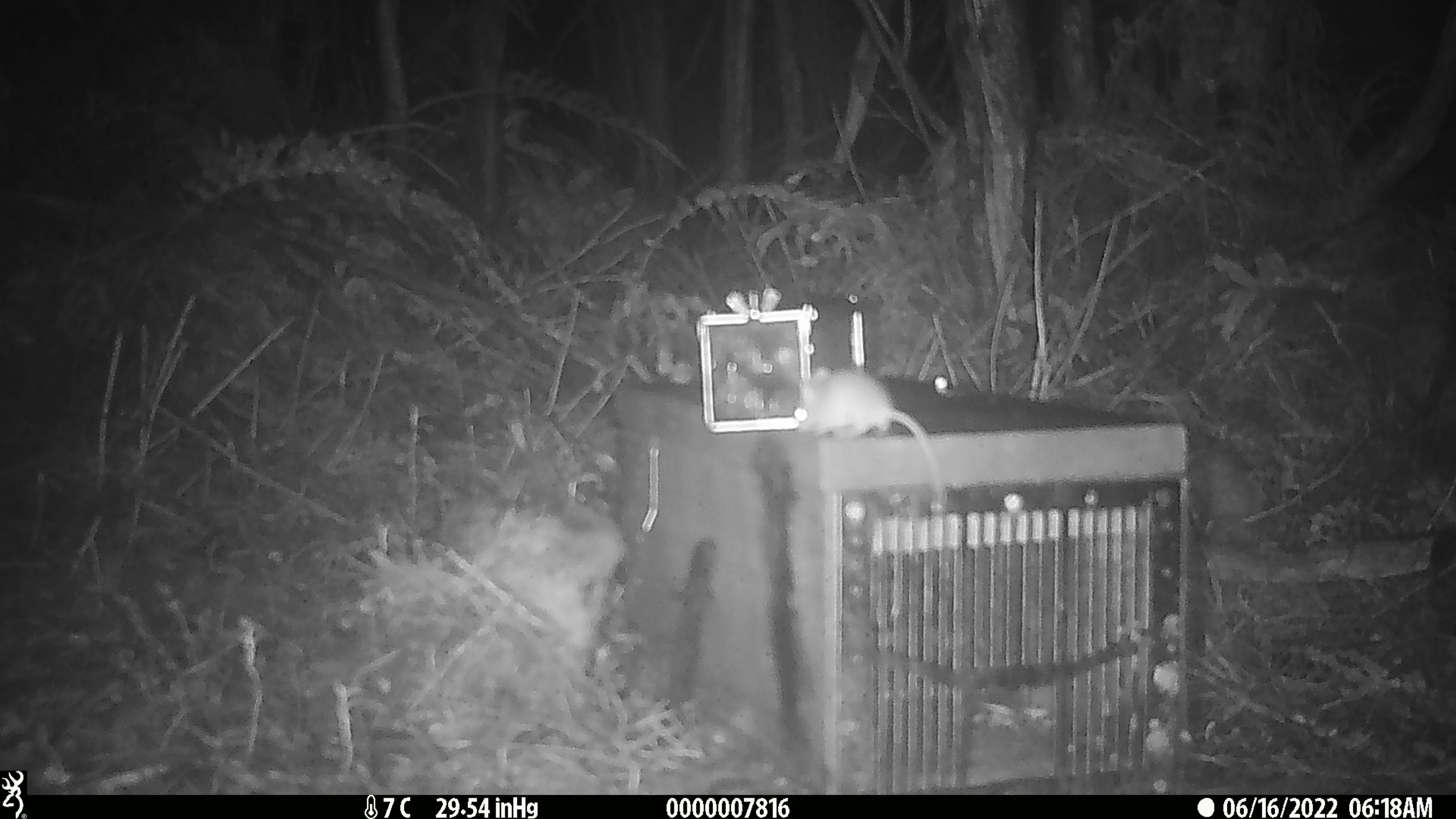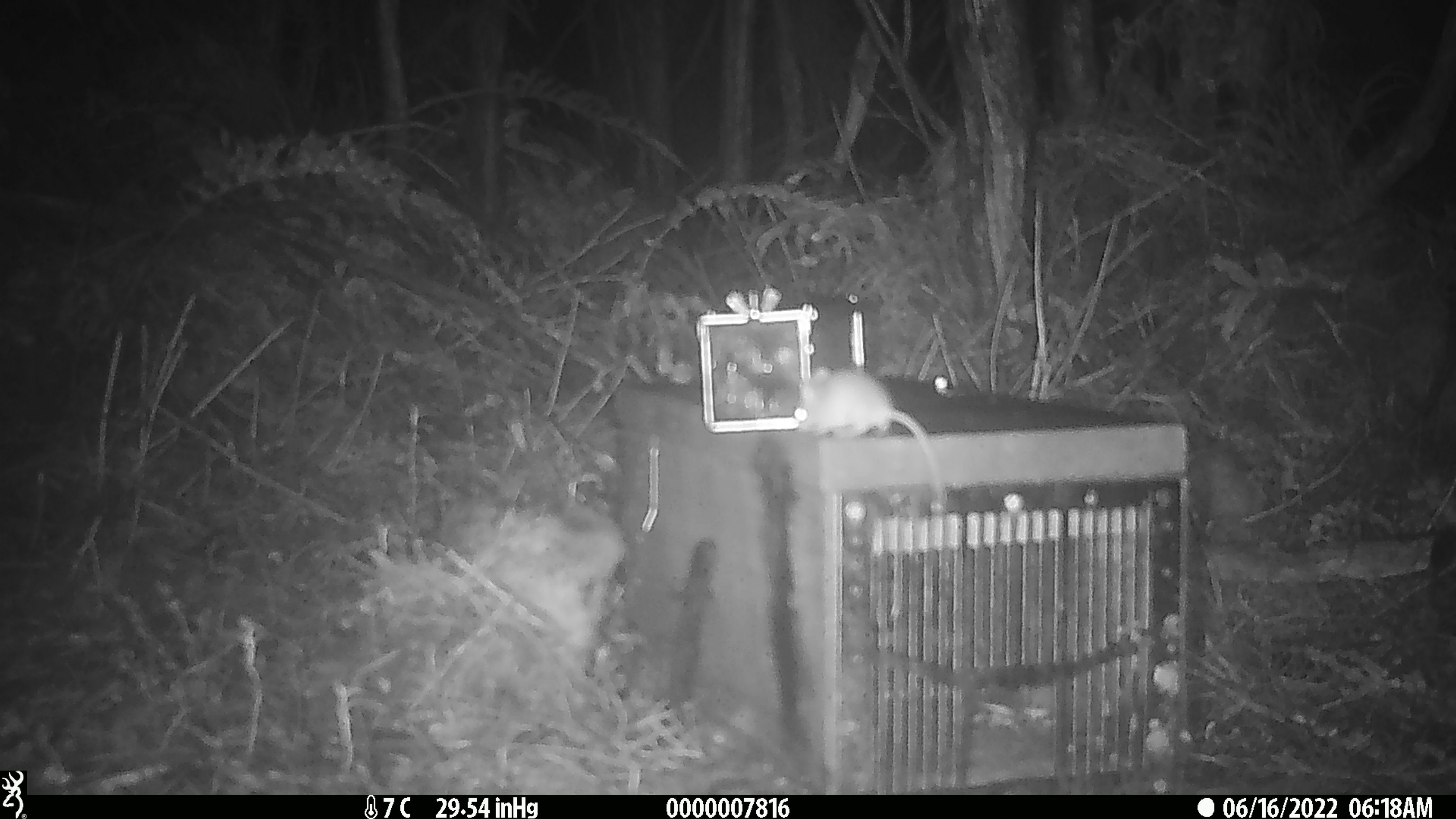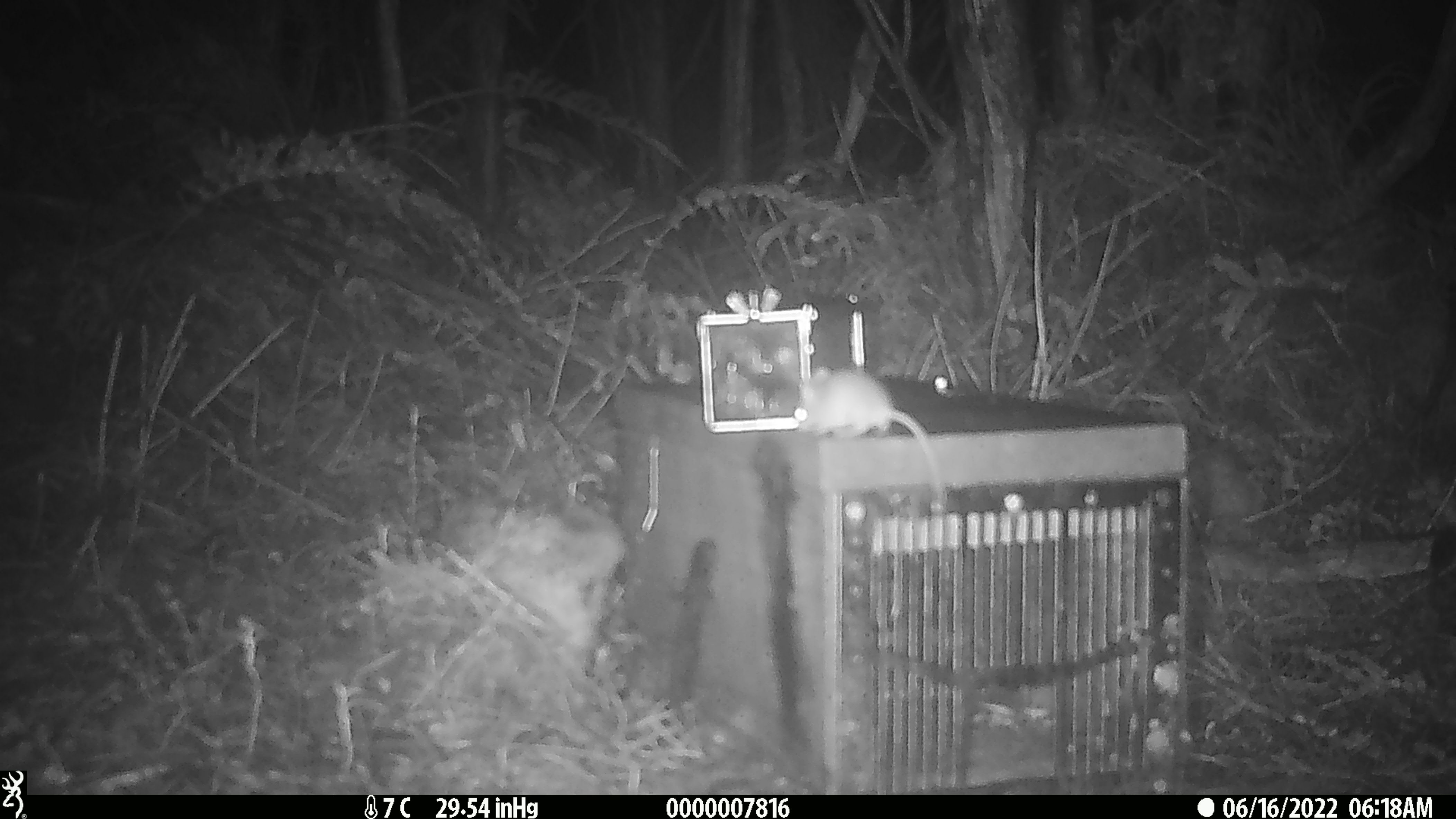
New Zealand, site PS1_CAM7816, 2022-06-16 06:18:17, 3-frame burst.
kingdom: Animalia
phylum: Chordata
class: Mammalia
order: Rodentia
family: Muridae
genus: Mus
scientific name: Mus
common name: mouse